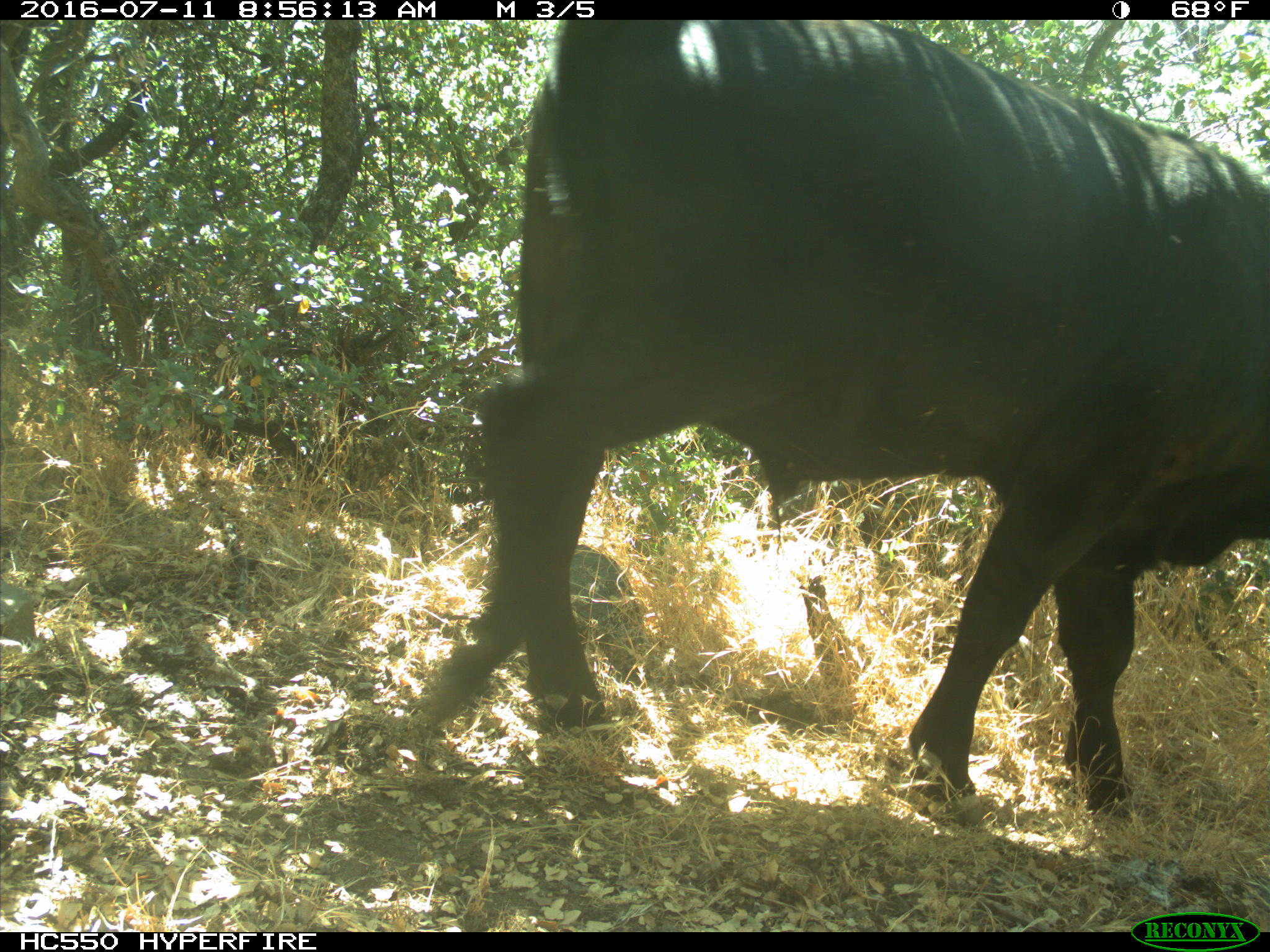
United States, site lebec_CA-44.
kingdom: Animalia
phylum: Chordata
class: Mammalia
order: Artiodactyla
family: Bovidae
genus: Bos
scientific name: Bos taurus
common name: domestic cow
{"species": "Bos taurus (domestic cow)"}